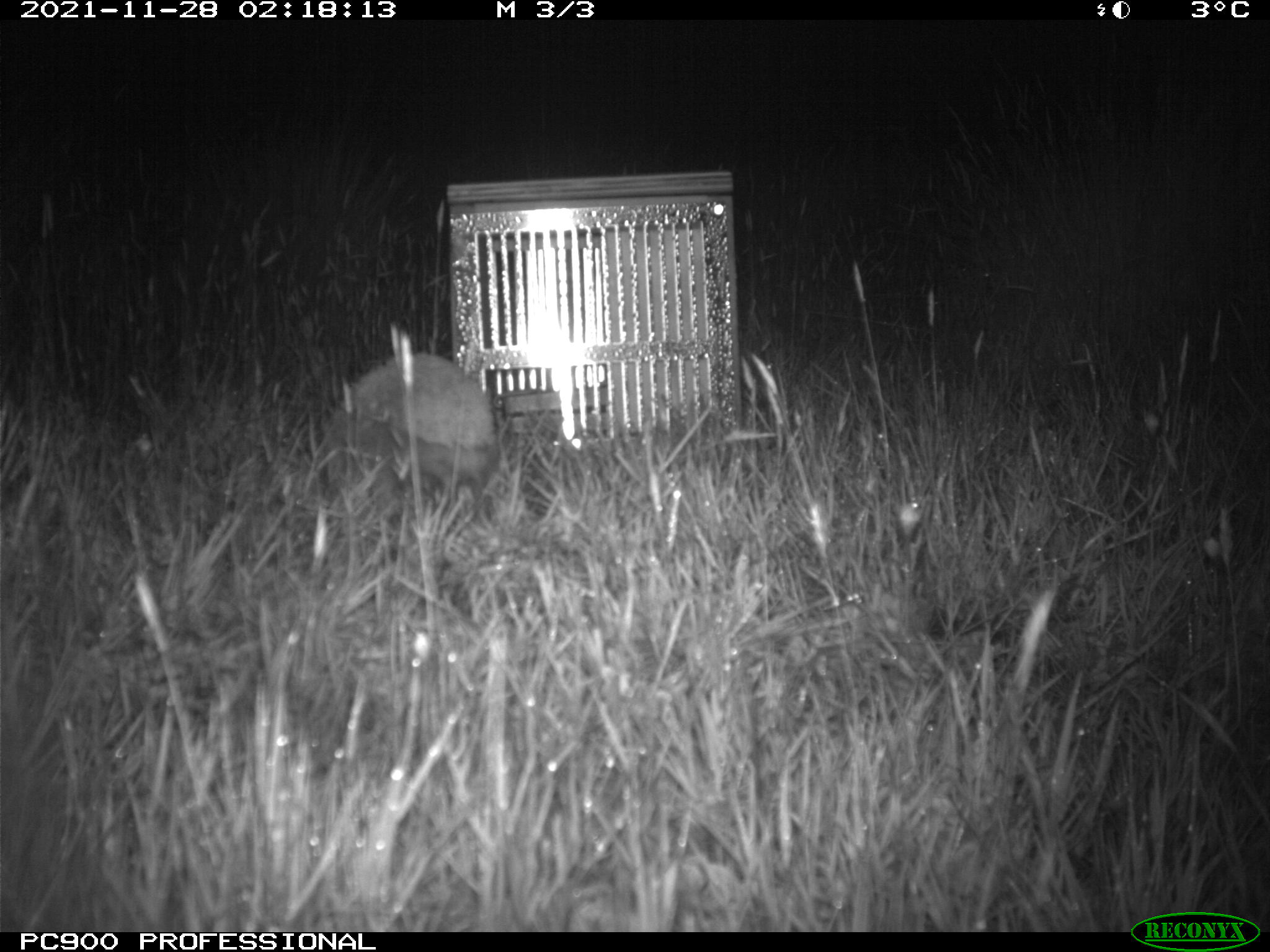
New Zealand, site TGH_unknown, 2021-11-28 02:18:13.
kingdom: Animalia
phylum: Chordata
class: Mammalia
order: Eulipotyphla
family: Erinaceidae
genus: Erinaceus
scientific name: Erinaceus europaeus europaeus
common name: european hedgehog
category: hedgehog